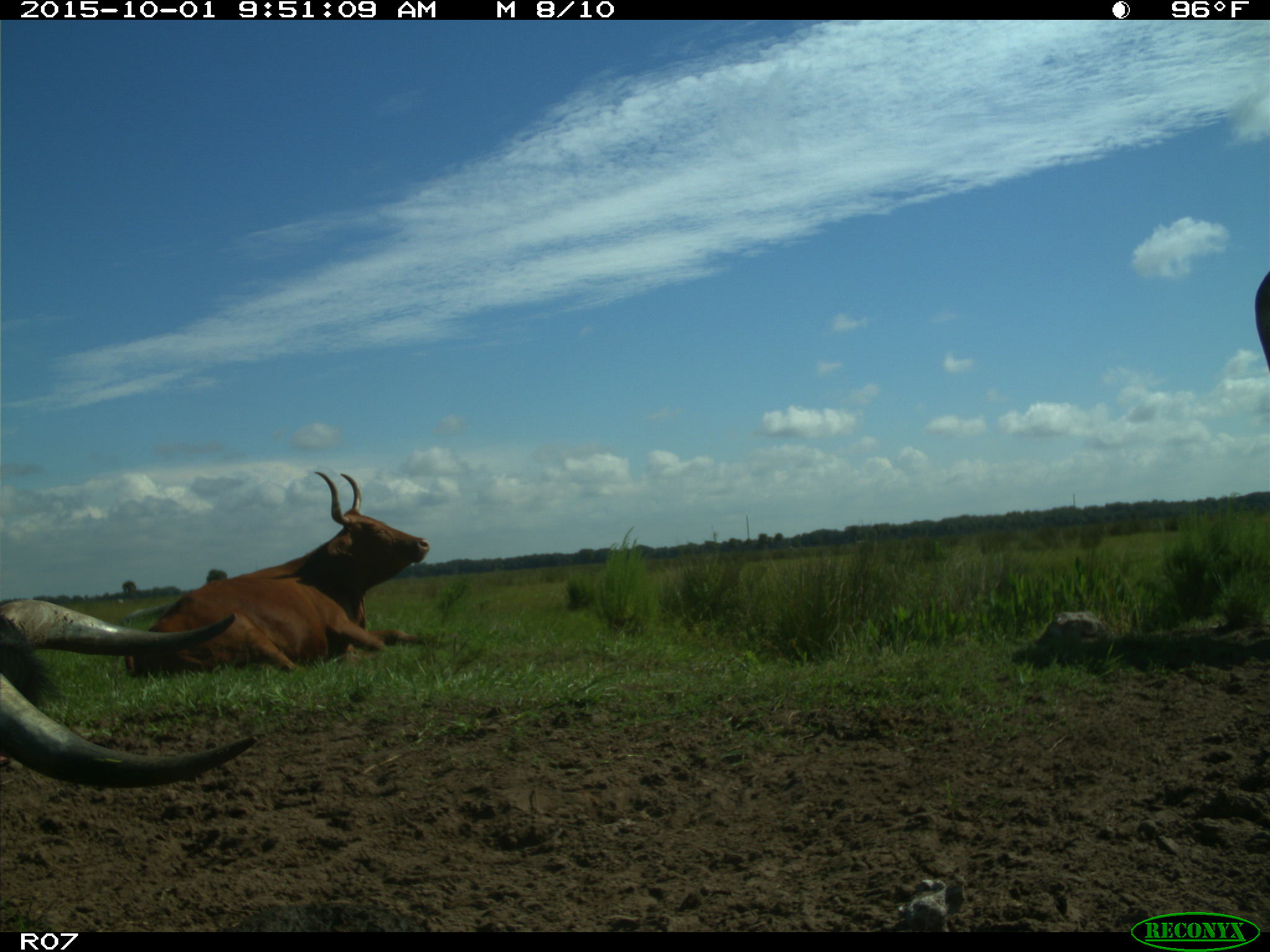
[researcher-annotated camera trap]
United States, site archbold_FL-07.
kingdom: Animalia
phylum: Chordata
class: Mammalia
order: Artiodactyla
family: Bovidae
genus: Bos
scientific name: Bos taurus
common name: domestic cow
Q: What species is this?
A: Bos taurus (domestic cow).